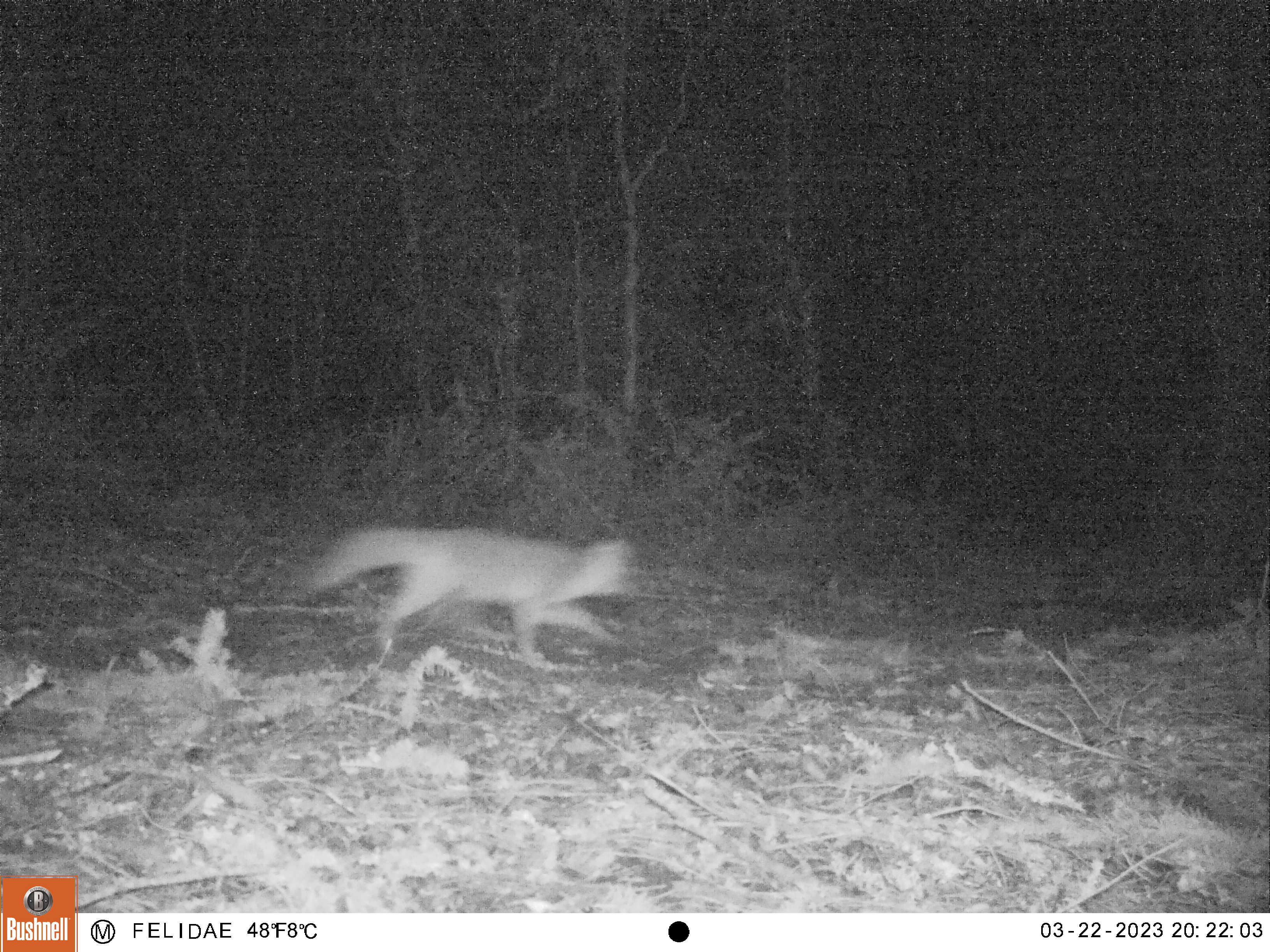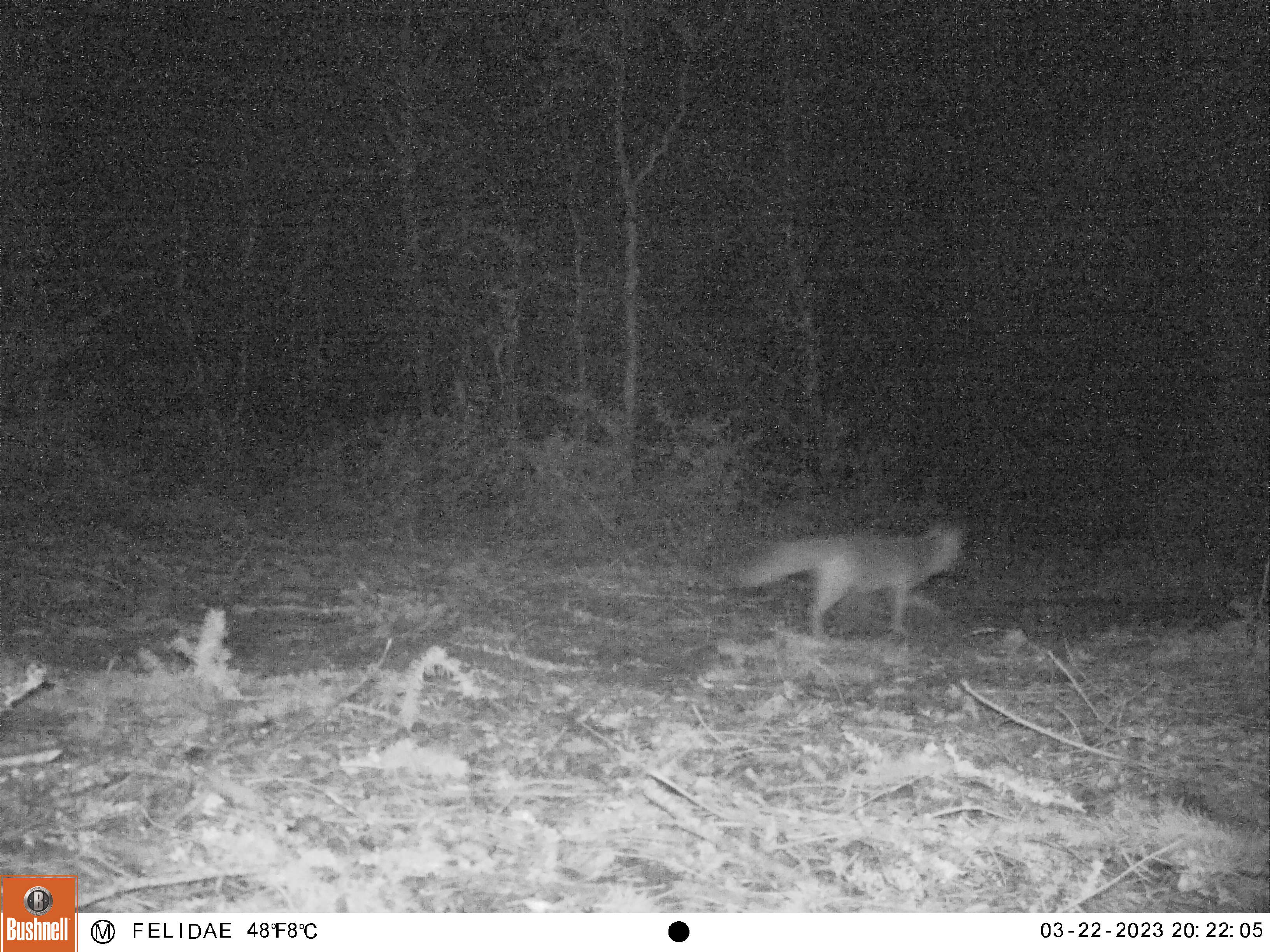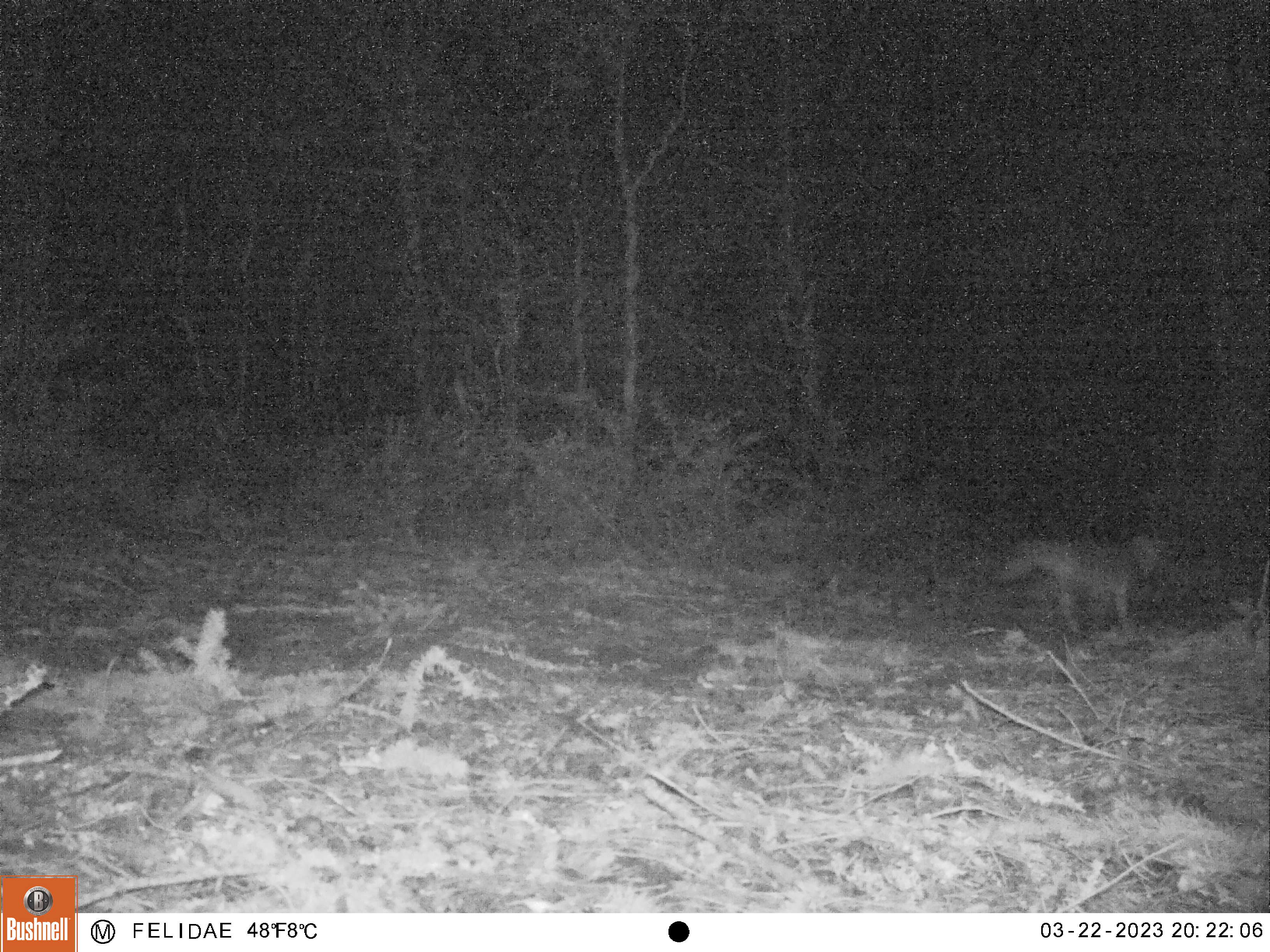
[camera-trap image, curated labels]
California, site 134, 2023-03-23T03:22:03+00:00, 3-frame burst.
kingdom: Animalia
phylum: Chordata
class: Mammalia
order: Carnivora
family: Canidae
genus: Urocyon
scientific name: Urocyon cinereoargenteus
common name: gray fox